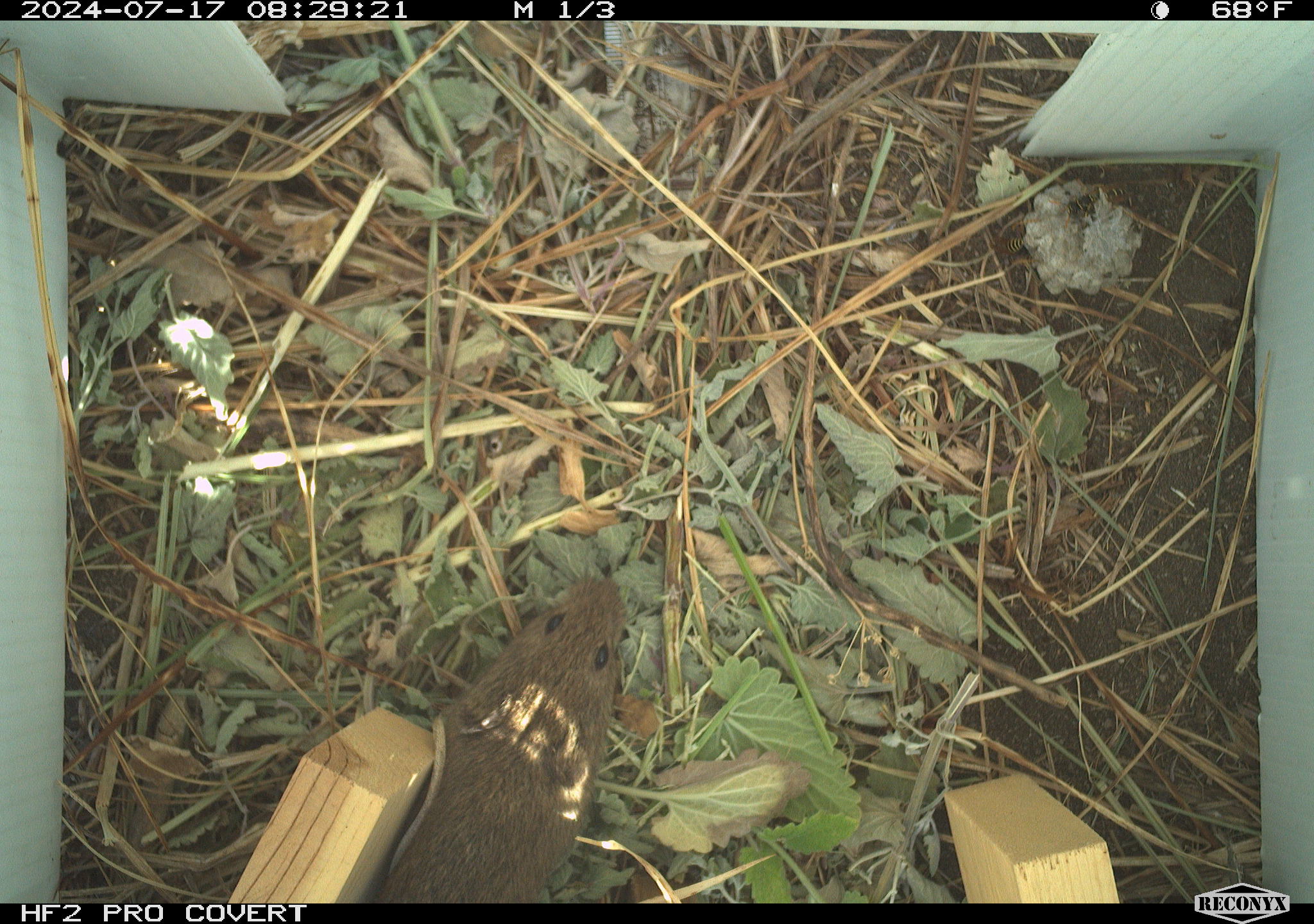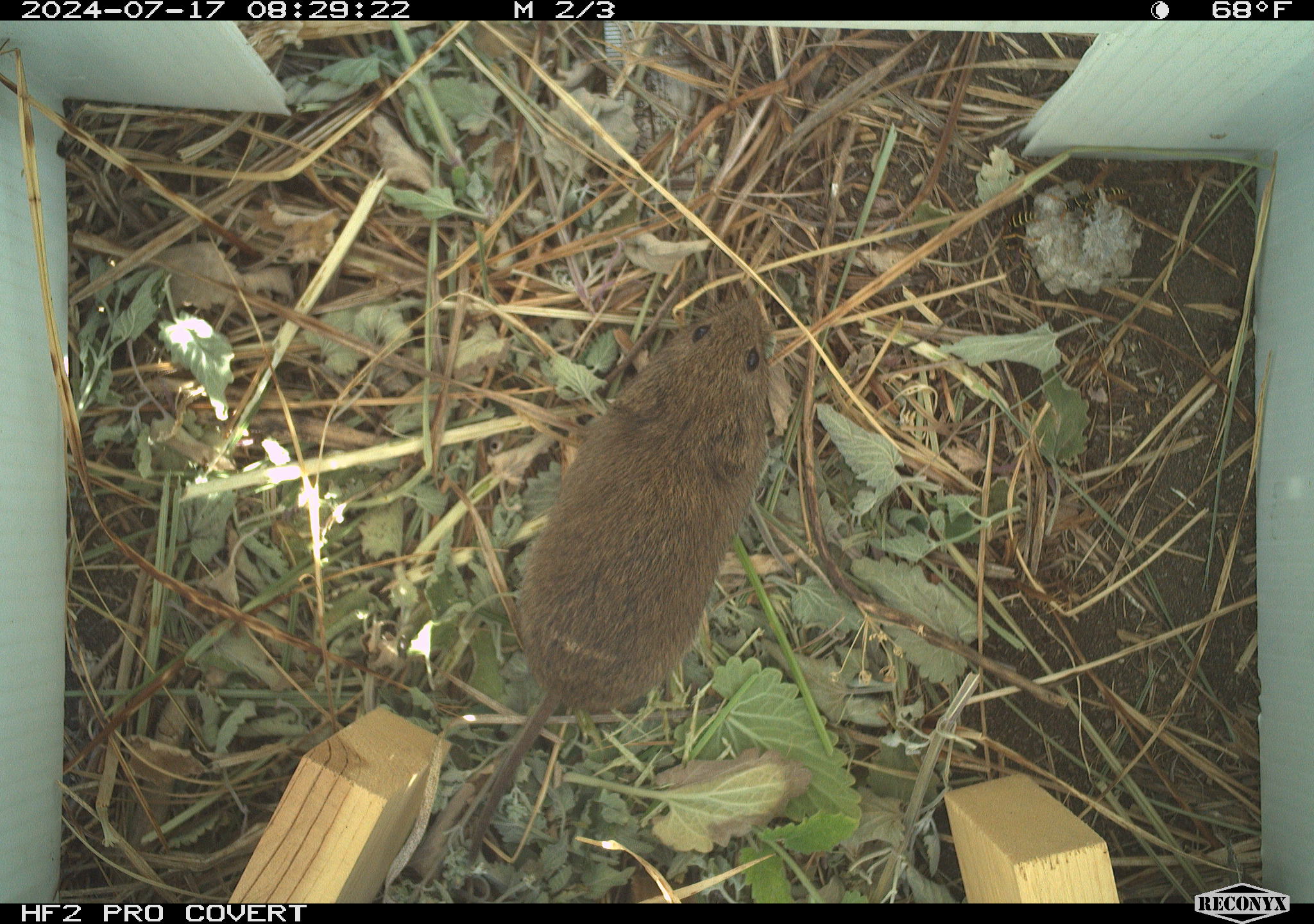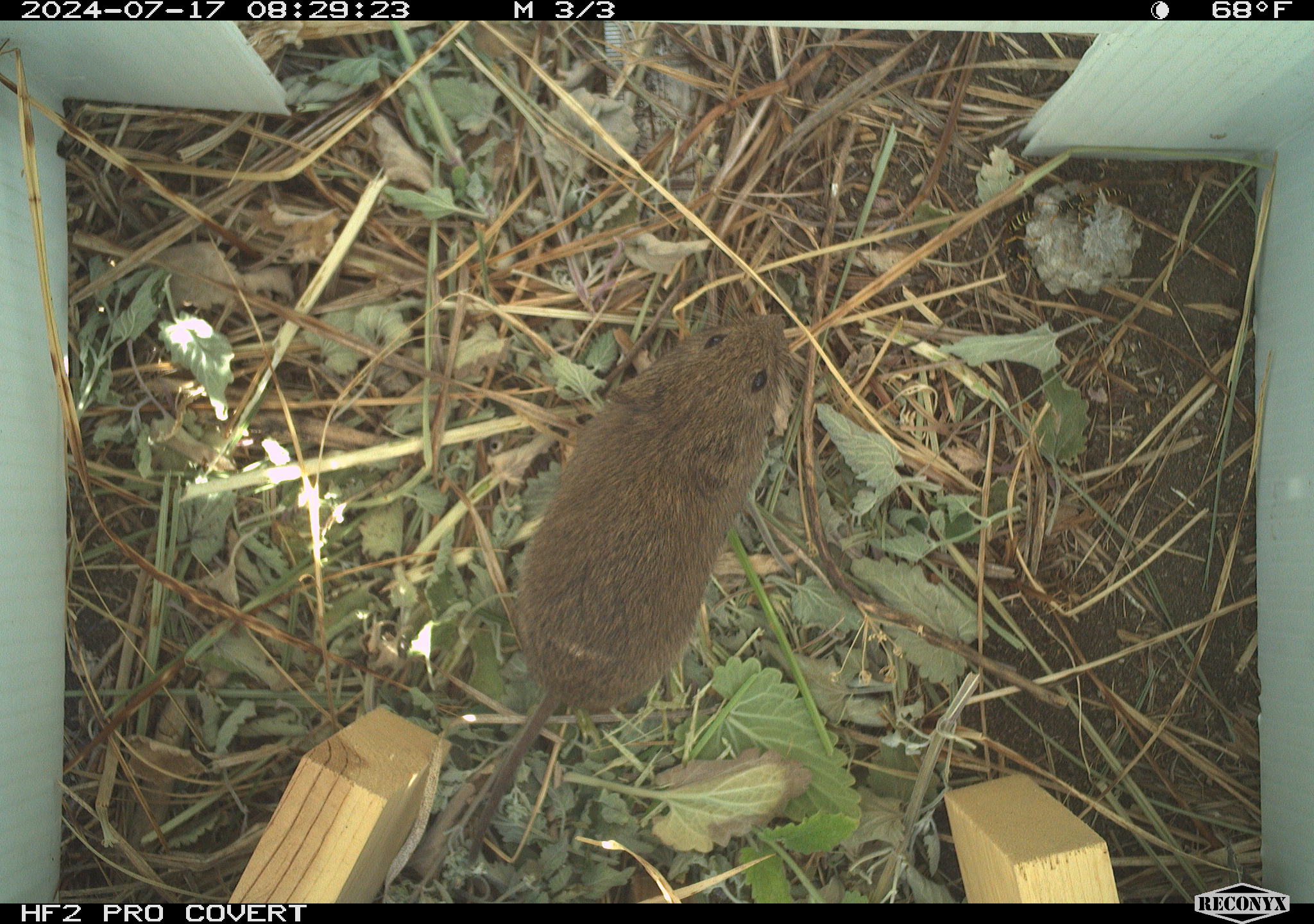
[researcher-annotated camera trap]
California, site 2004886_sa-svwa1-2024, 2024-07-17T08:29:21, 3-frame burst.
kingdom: Animalia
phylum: Chordata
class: Mammalia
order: Rodentia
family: Cricetidae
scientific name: Arvicolinae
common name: voles, lemmings, and muskrats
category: arvicolinae subfamily